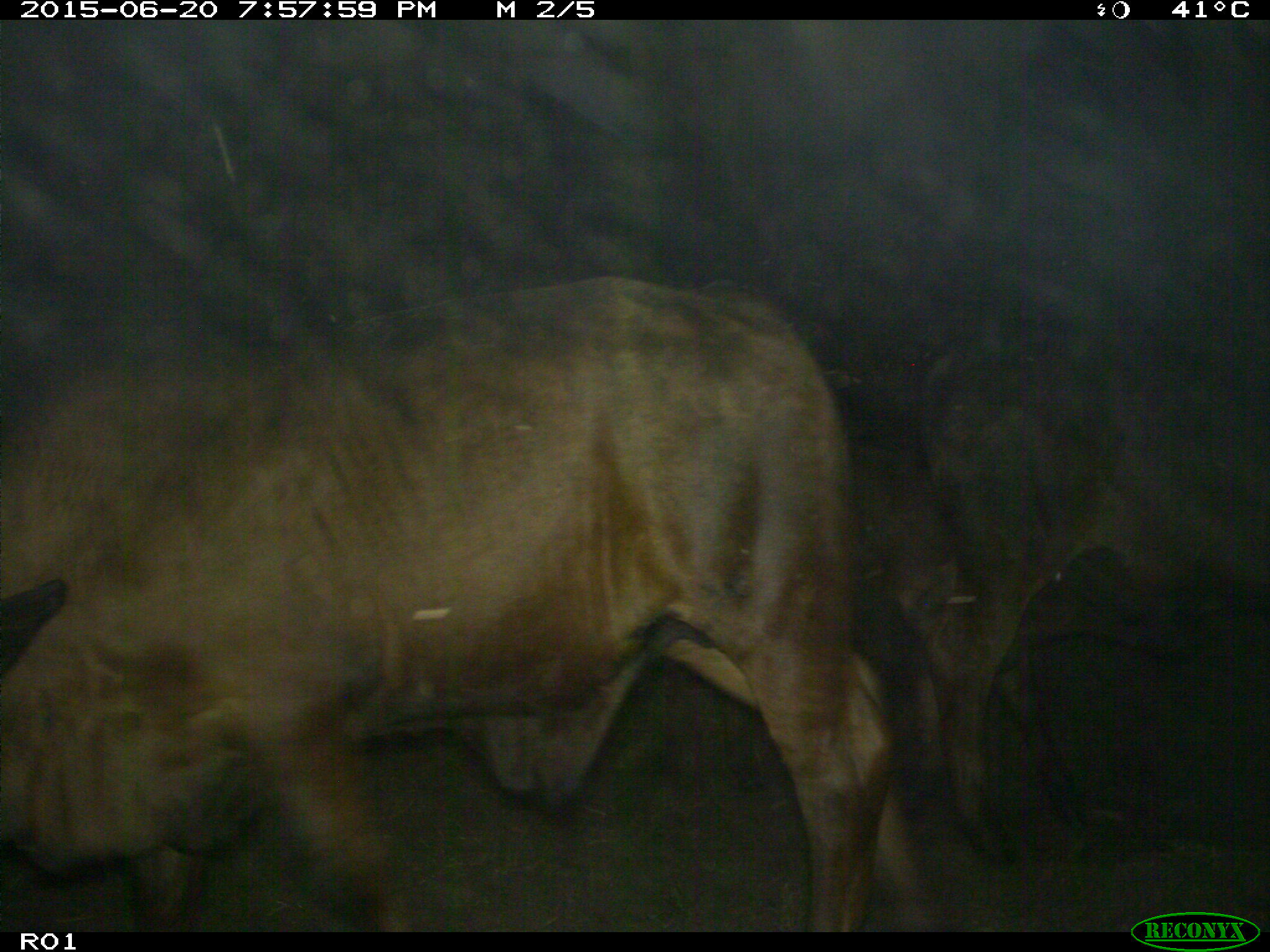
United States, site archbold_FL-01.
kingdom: Animalia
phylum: Chordata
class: Mammalia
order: Artiodactyla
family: Bovidae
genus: Bos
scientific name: Bos taurus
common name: domestic cow